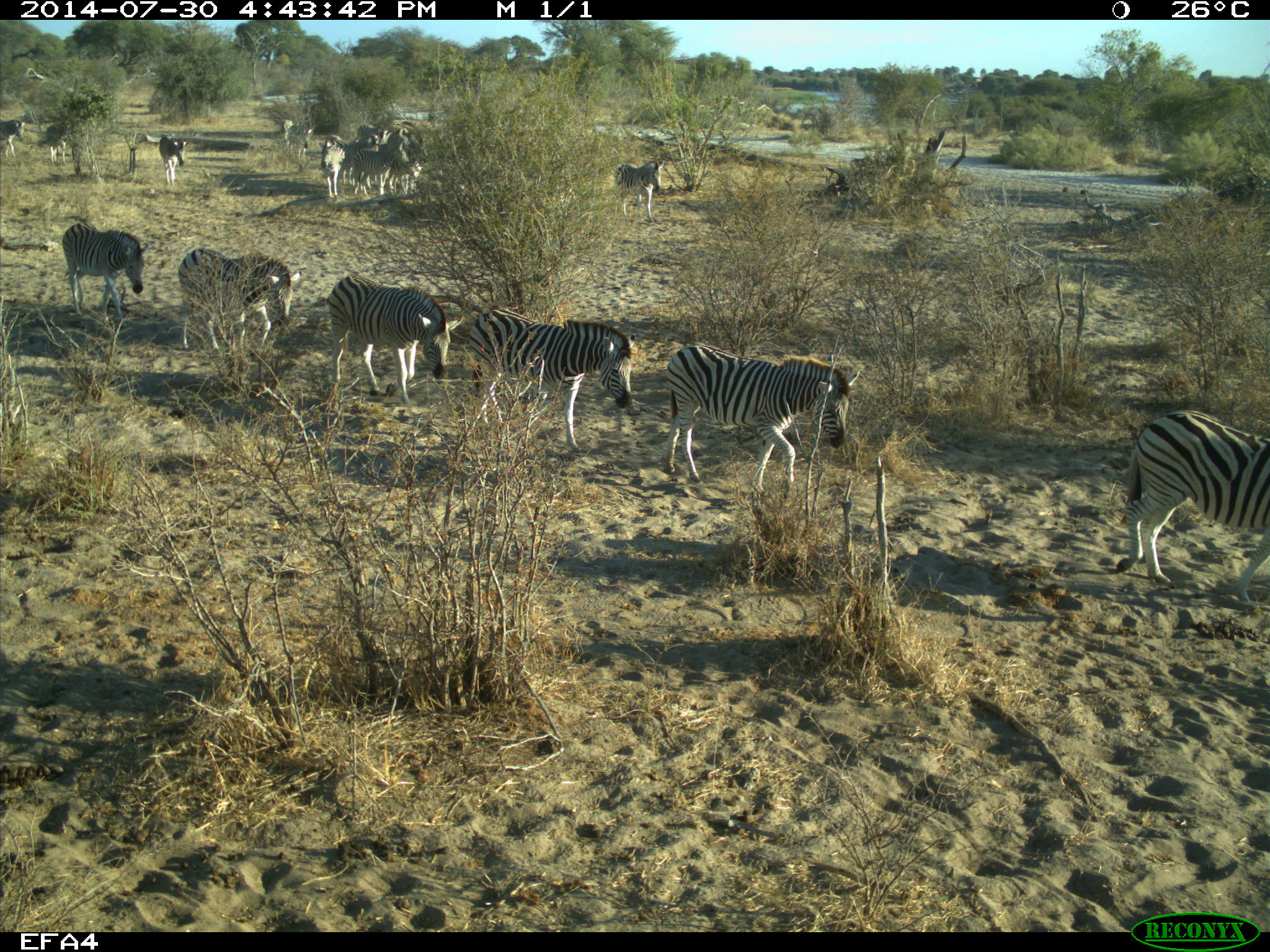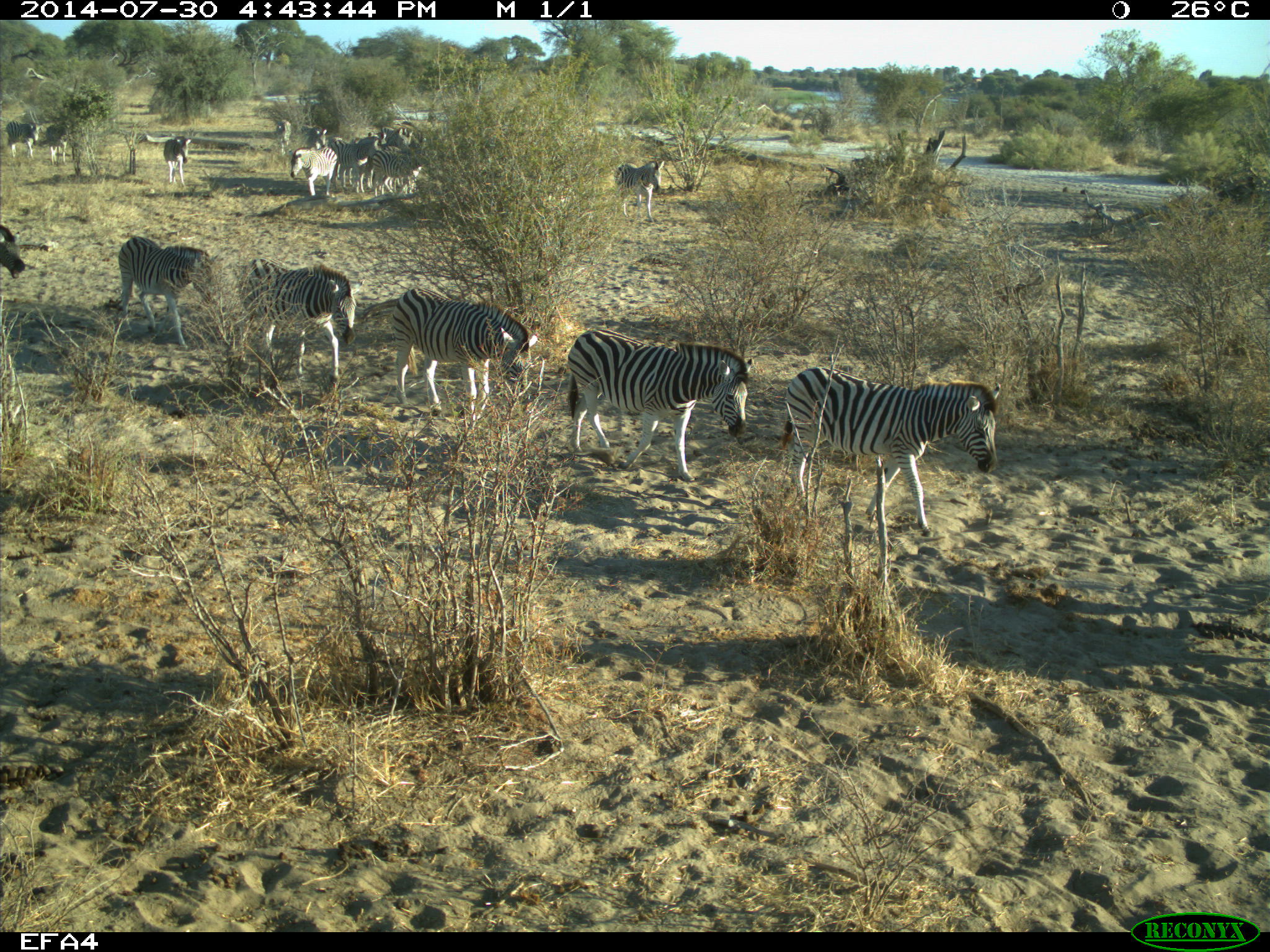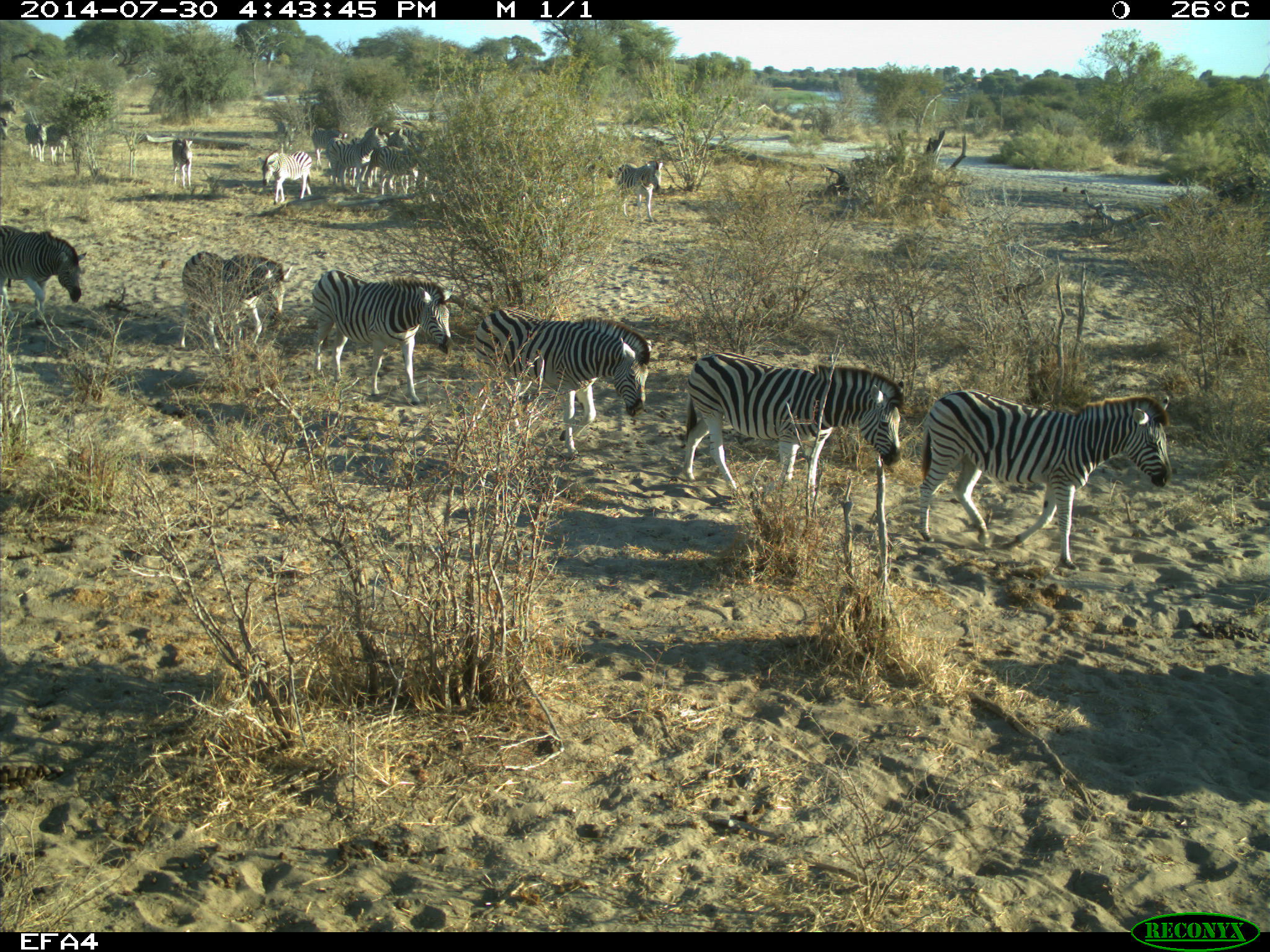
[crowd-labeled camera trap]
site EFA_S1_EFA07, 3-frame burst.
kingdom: Animalia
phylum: Chordata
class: Mammalia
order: Perissodactyla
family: Equidae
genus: Equus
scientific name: Equus quagga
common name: plains zebra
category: zebraplains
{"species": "zebraplains (plains zebra) (Equus quagga)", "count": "11-50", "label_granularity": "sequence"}